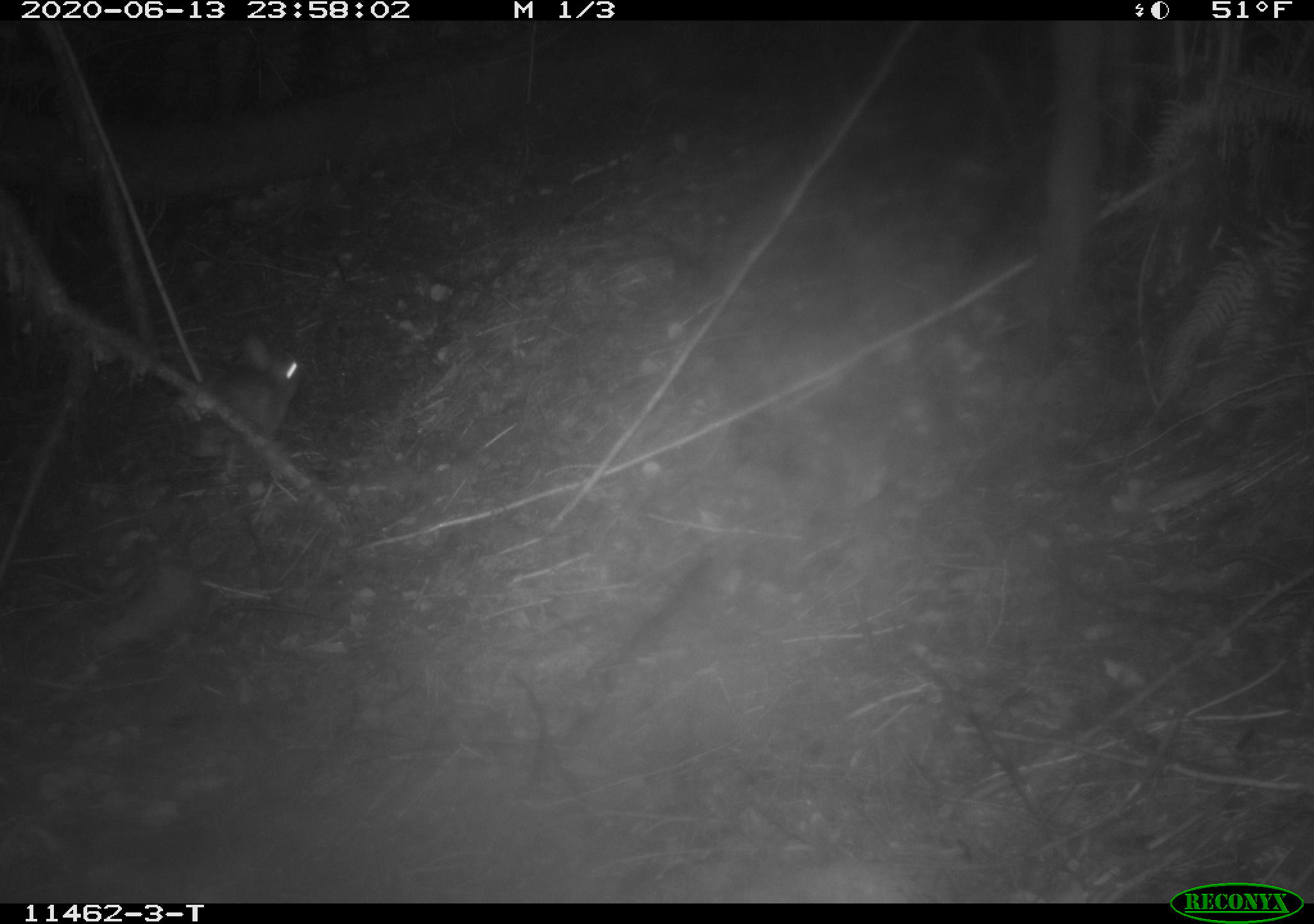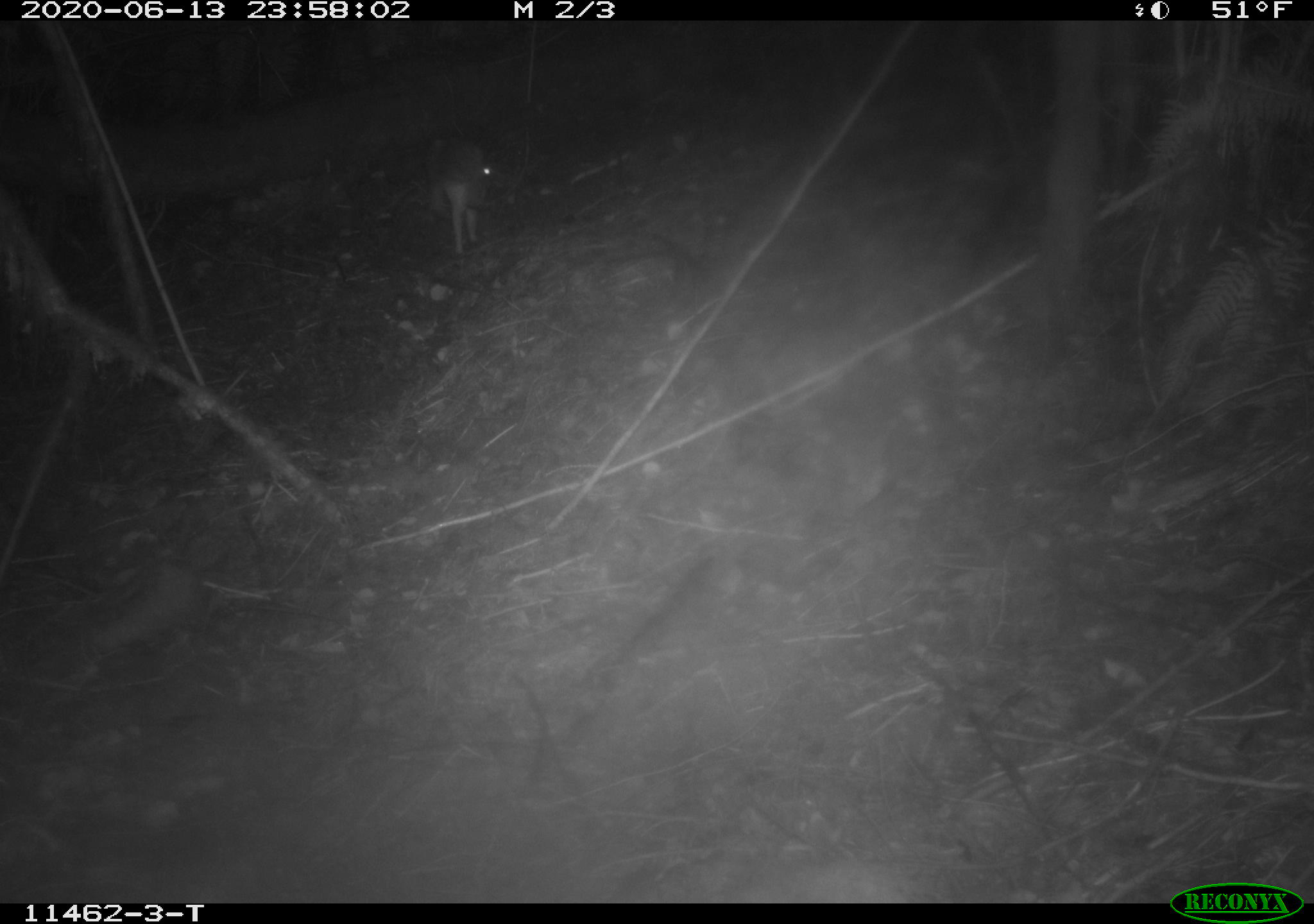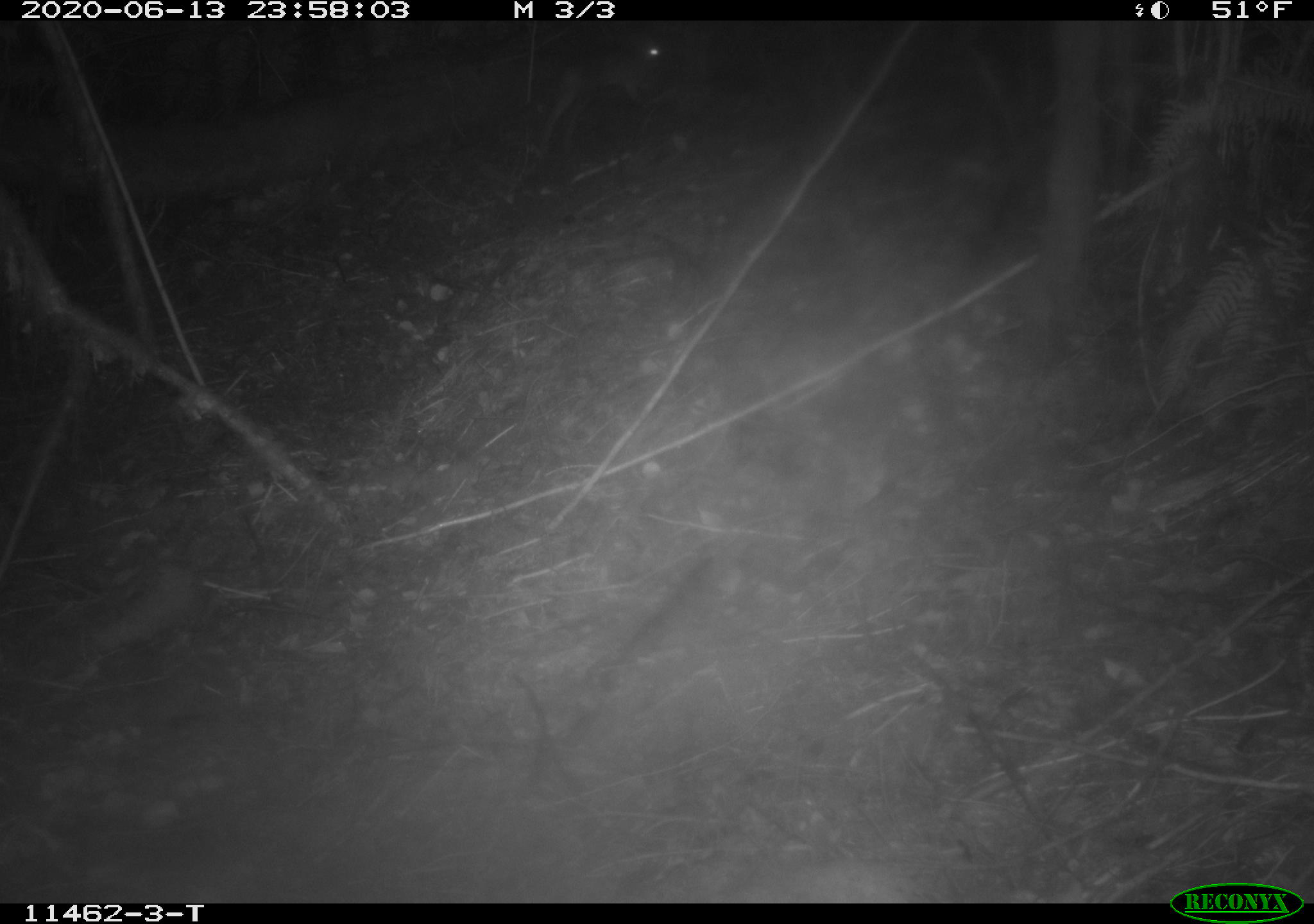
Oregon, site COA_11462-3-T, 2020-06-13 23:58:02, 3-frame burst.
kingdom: Animalia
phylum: Chordata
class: Mammalia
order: Lagomorpha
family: Leporidae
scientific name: Leporidae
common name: hares and rabbits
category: leporidae family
Leporidae family (hares and rabbits) (Leporidae).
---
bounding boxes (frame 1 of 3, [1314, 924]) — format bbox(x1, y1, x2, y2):
leporidae family: bbox(196, 332, 308, 463)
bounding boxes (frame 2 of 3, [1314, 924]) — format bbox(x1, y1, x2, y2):
leporidae family: bbox(424, 137, 499, 257)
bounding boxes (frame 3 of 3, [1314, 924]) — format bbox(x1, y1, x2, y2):
leporidae family: bbox(531, 34, 674, 164)